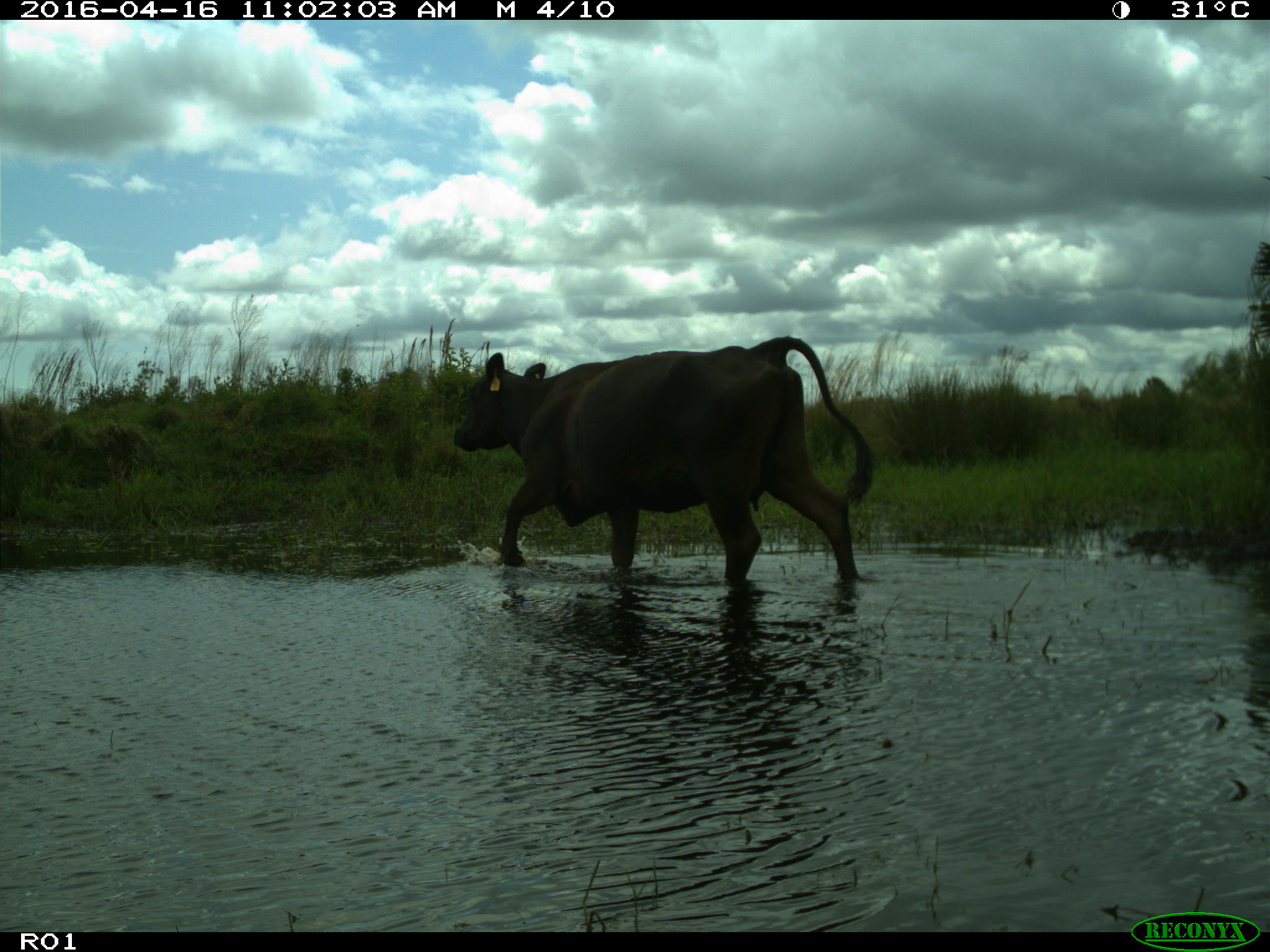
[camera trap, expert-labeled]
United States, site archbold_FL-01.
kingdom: Animalia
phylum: Chordata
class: Mammalia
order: Artiodactyla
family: Bovidae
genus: Bos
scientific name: Bos taurus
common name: domestic cow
Bos taurus (domestic cow).